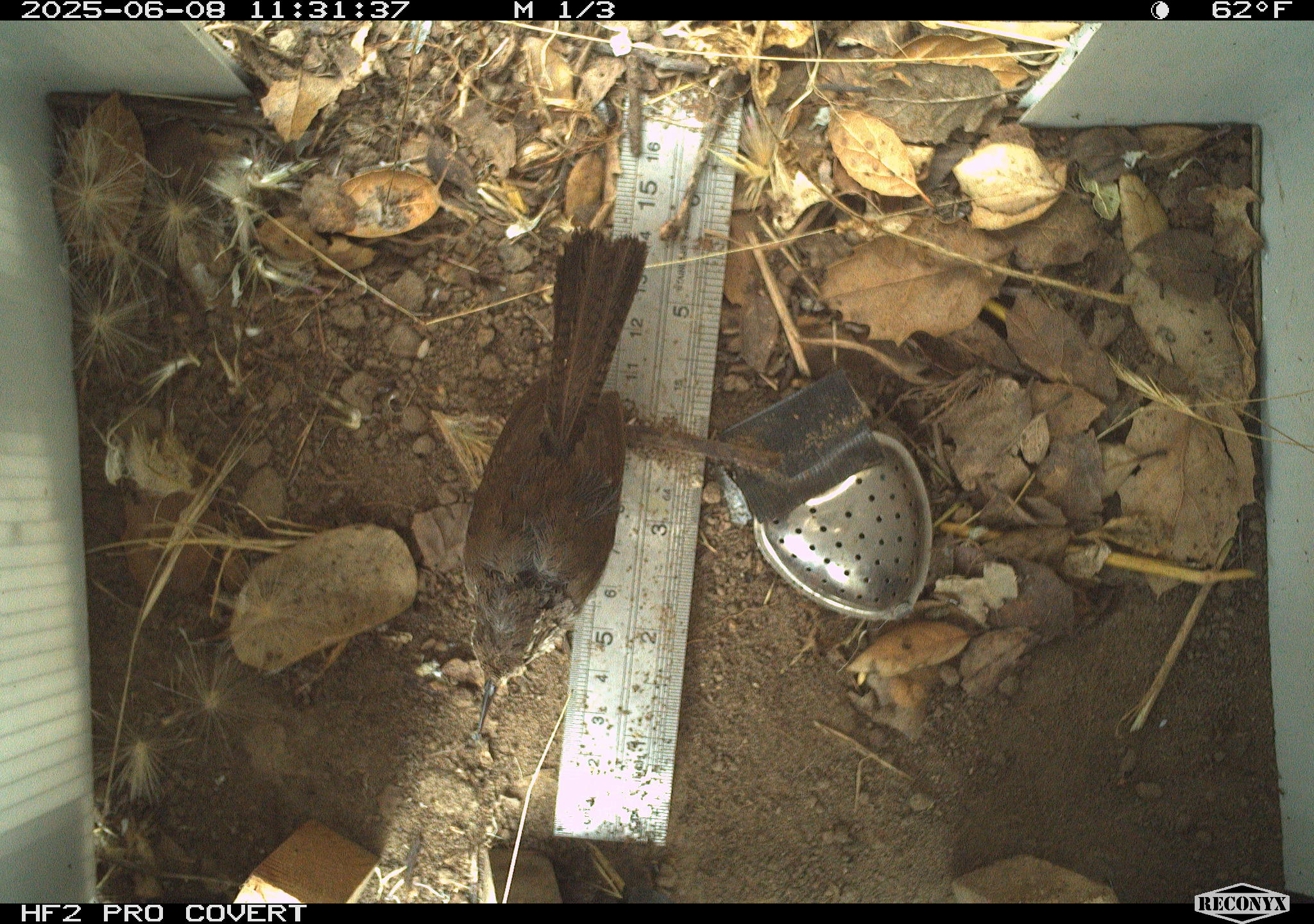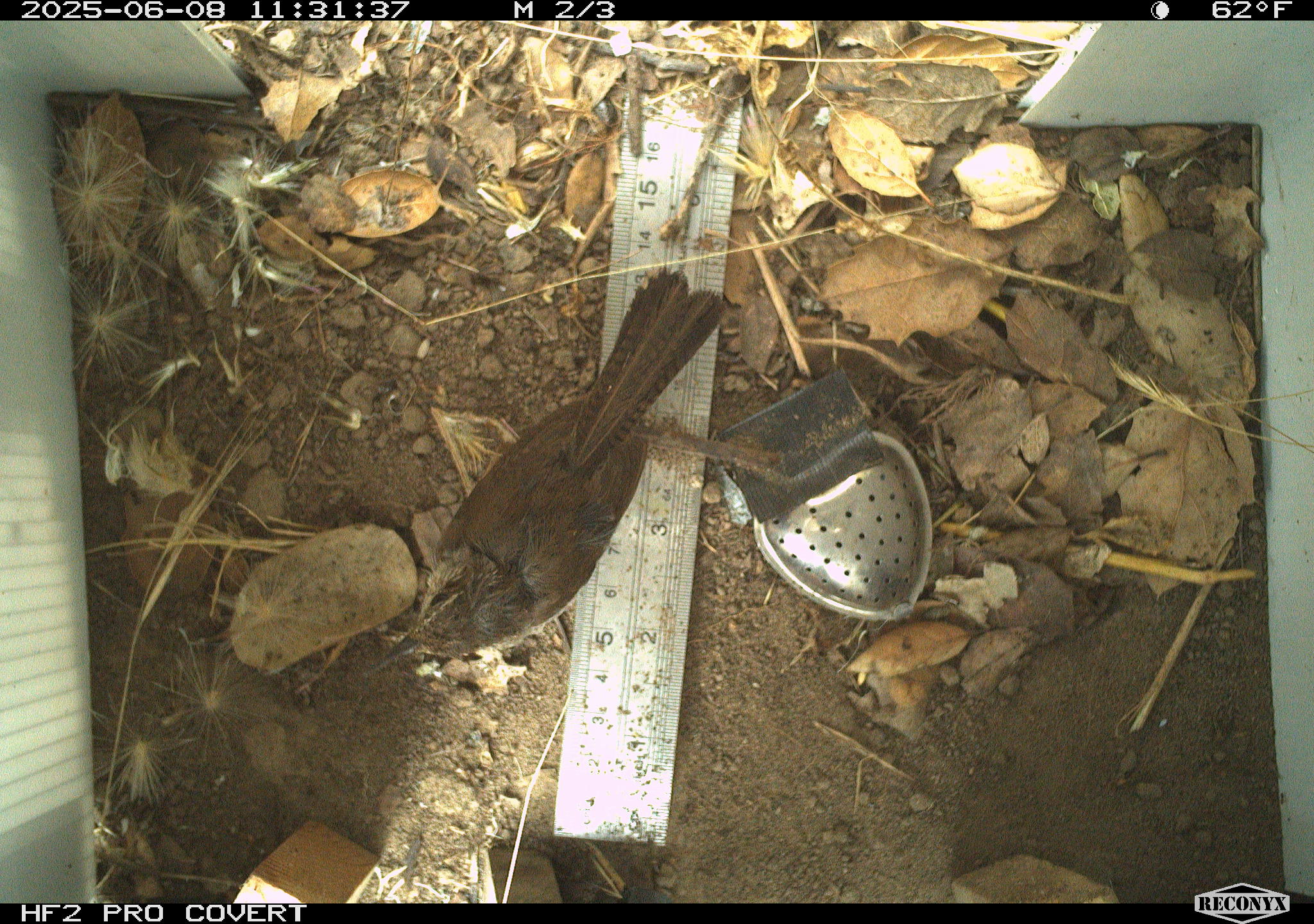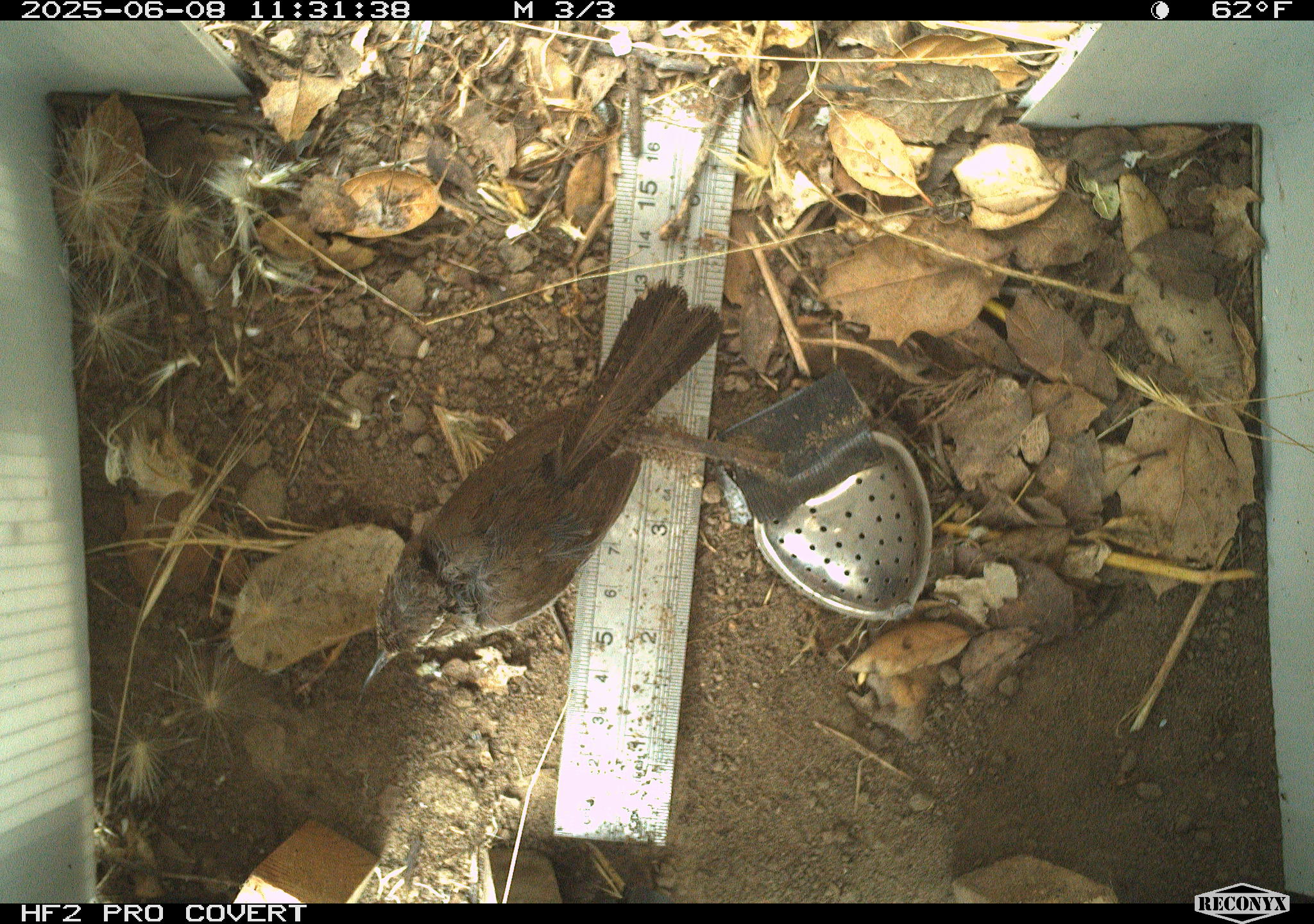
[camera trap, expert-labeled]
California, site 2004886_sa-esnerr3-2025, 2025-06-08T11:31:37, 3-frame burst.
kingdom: Animalia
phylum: Chordata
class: Aves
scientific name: Aves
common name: bird